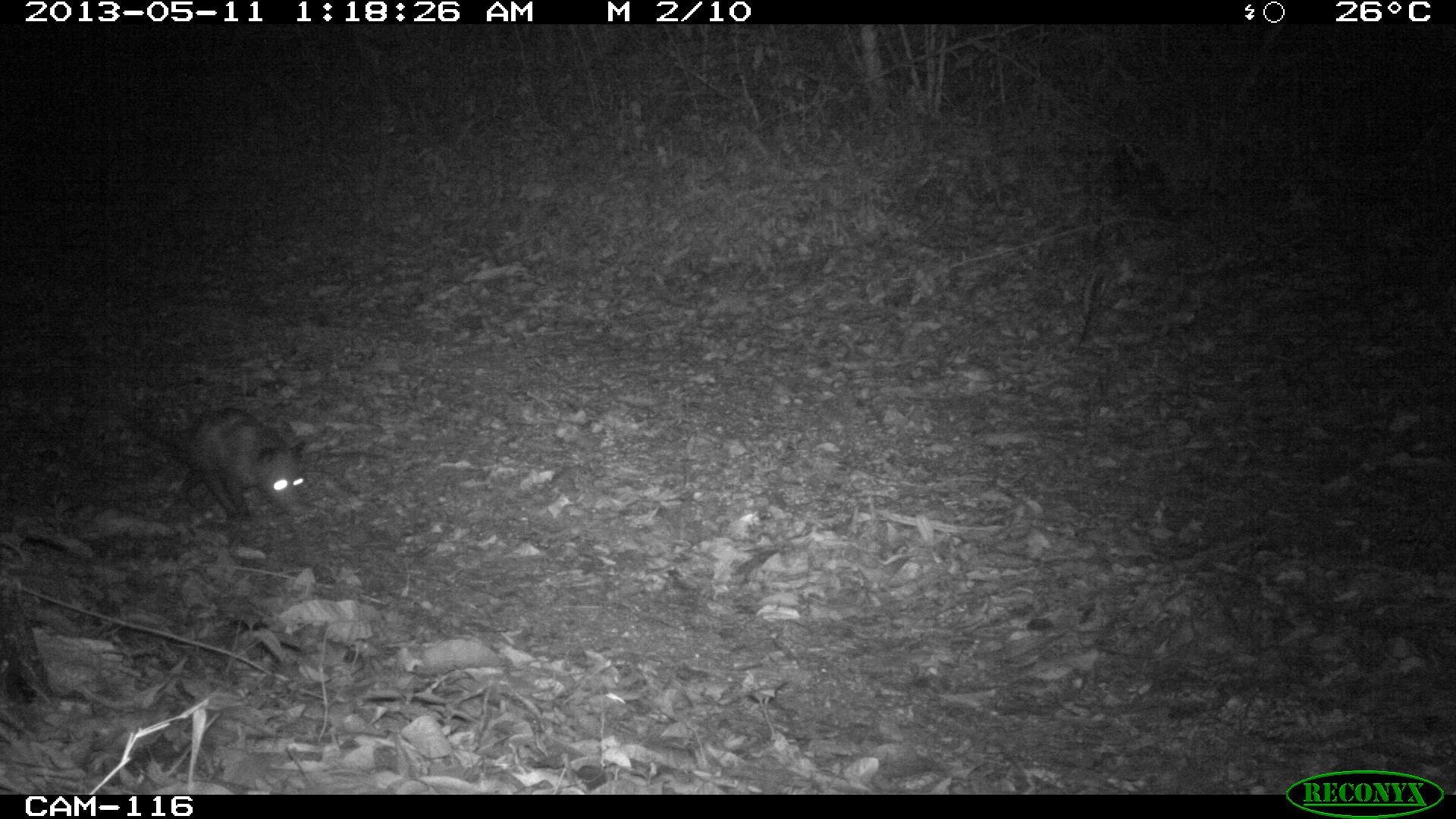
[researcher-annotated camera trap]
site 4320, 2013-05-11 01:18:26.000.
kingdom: Animalia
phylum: Chordata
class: Mammalia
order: Didelphimorphia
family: Didelphidae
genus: Didelphis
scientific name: Didelphis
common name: american opossums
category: didelphis sp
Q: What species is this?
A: Didelphis sp (american opossums) (Didelphis).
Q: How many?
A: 1.